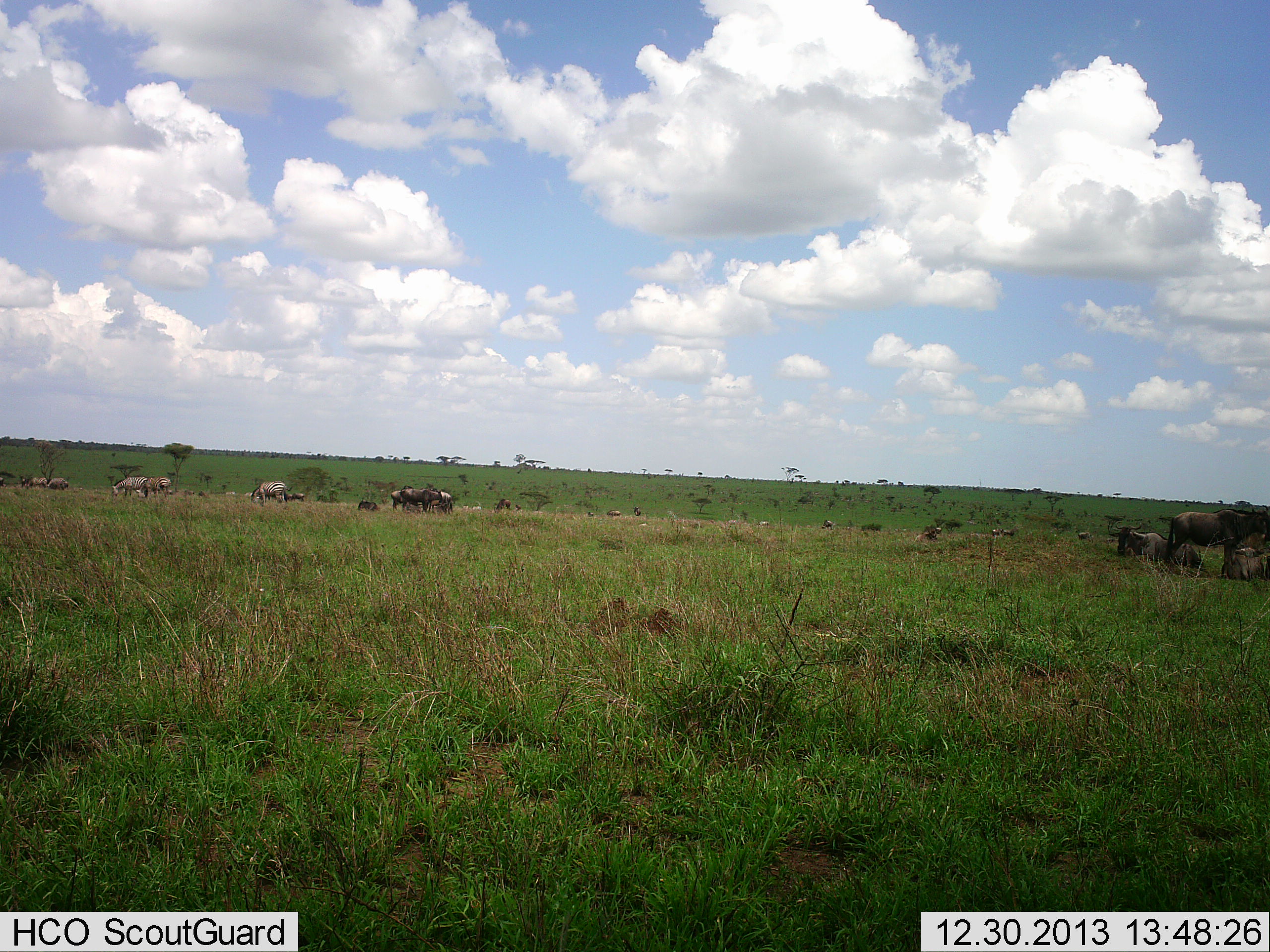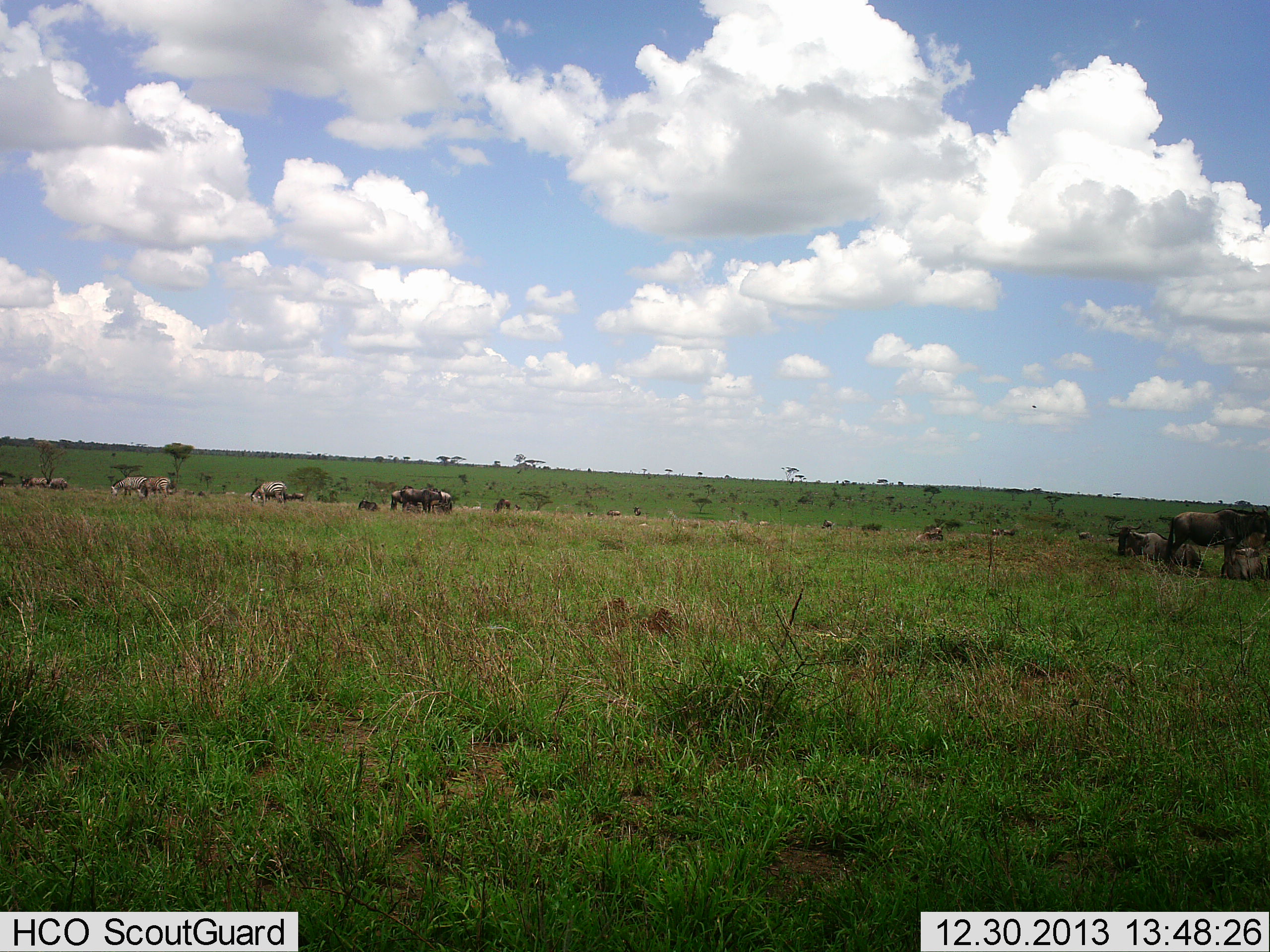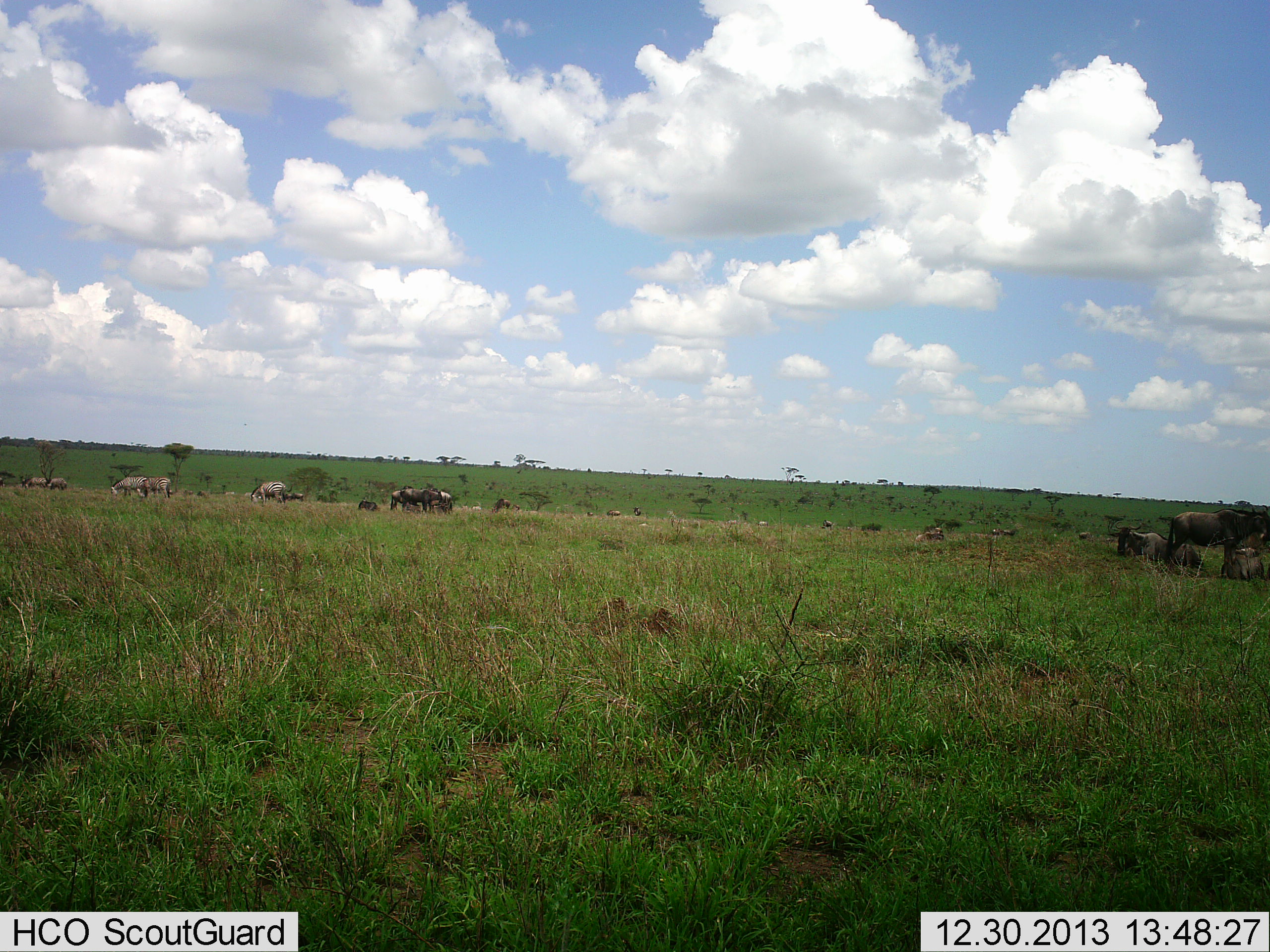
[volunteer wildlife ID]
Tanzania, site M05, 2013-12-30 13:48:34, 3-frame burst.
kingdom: Animalia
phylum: Chordata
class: Mammalia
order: Artiodactyla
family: Bovidae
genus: Connochaetes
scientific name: Connochaetes taurinus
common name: blue wildebeest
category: wildebeest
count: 11-50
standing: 42%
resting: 42%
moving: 25%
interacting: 8%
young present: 8%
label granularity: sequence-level